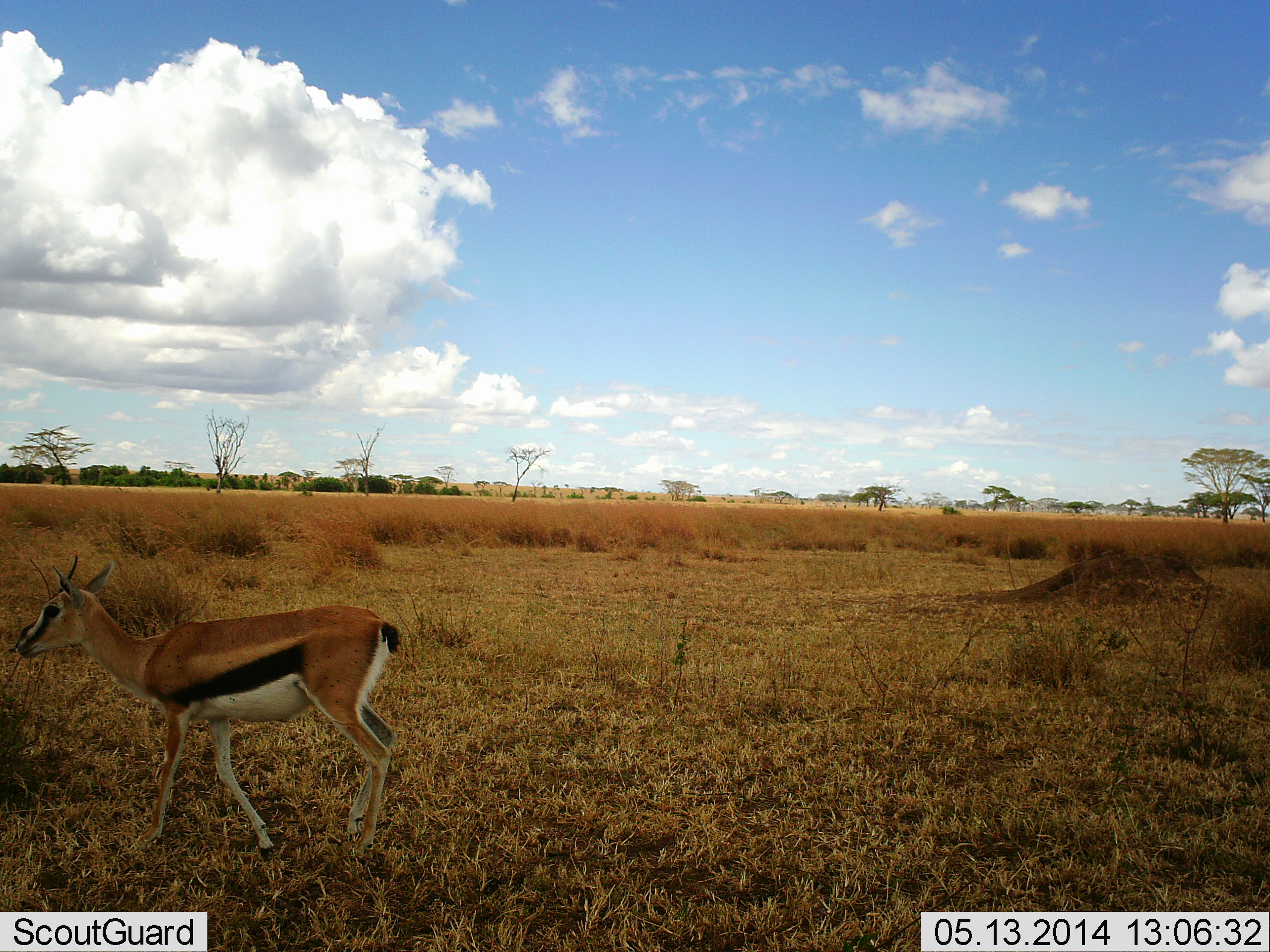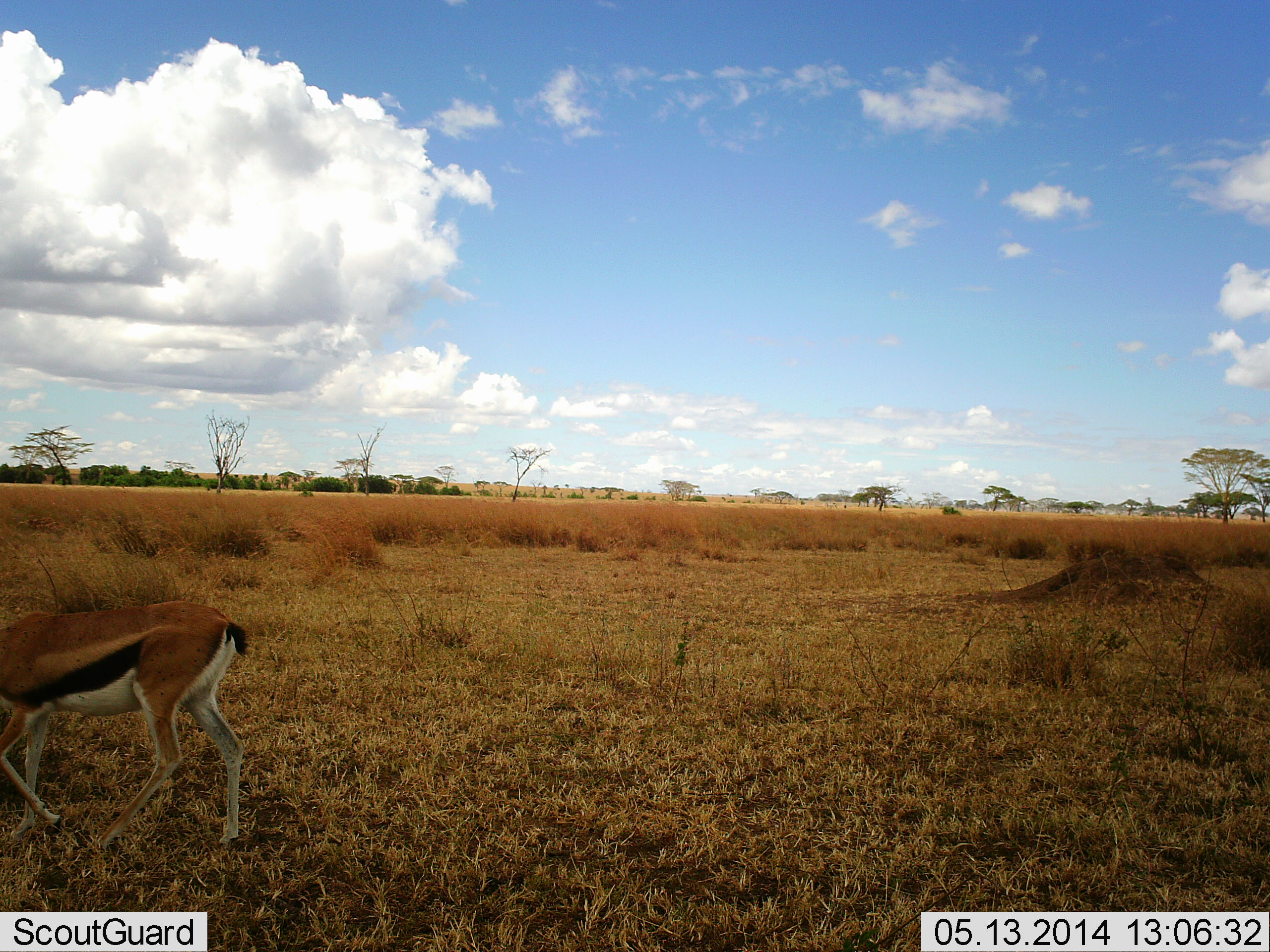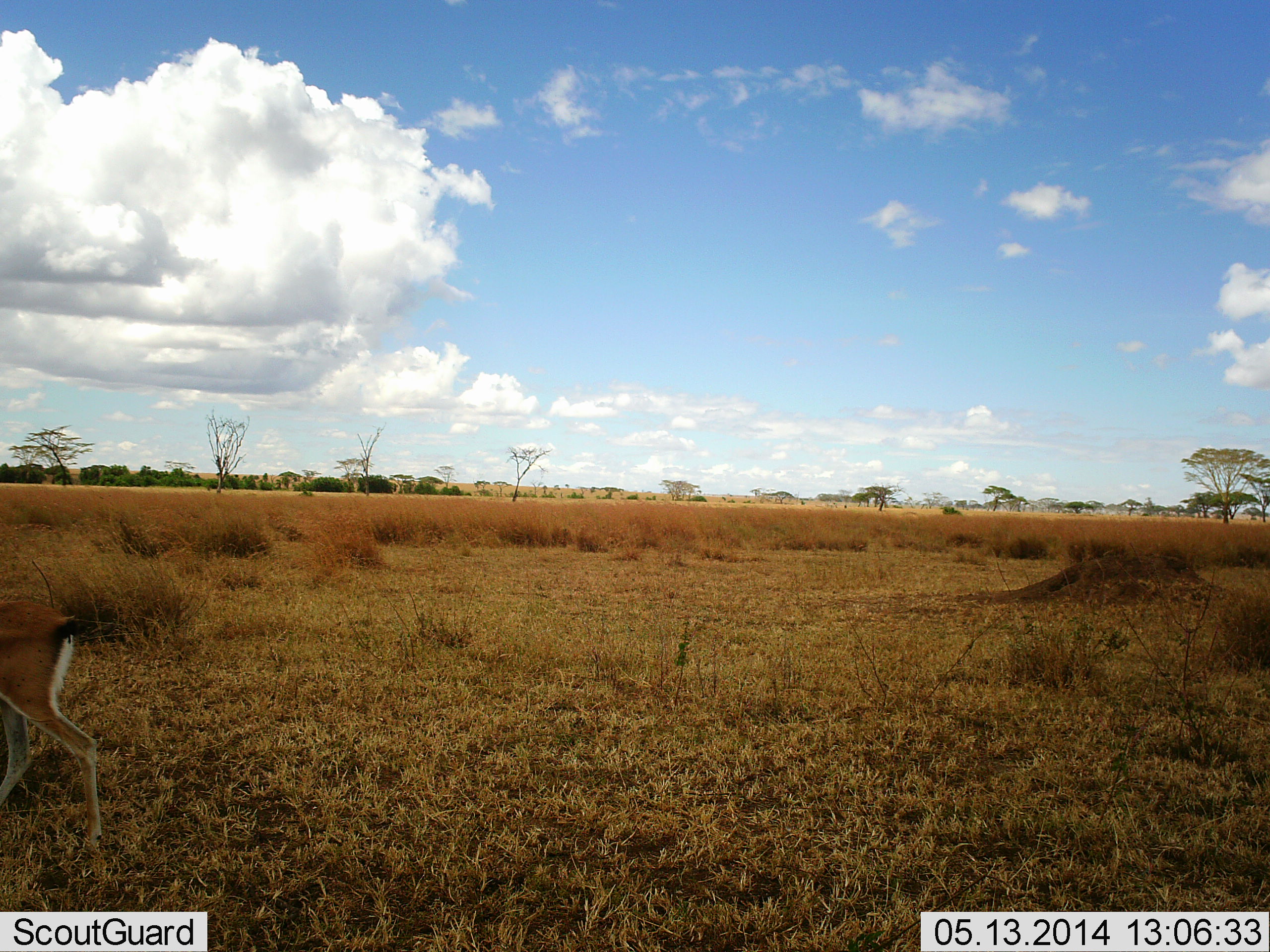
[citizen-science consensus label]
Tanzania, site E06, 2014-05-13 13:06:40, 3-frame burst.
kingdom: Animalia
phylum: Chordata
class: Mammalia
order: Artiodactyla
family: Bovidae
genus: Eudorcas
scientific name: Eudorcas thomsonii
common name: thomson's gazelle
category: gazellethomsons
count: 1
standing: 10%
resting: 0%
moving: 90%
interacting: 0%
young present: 0%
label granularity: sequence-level